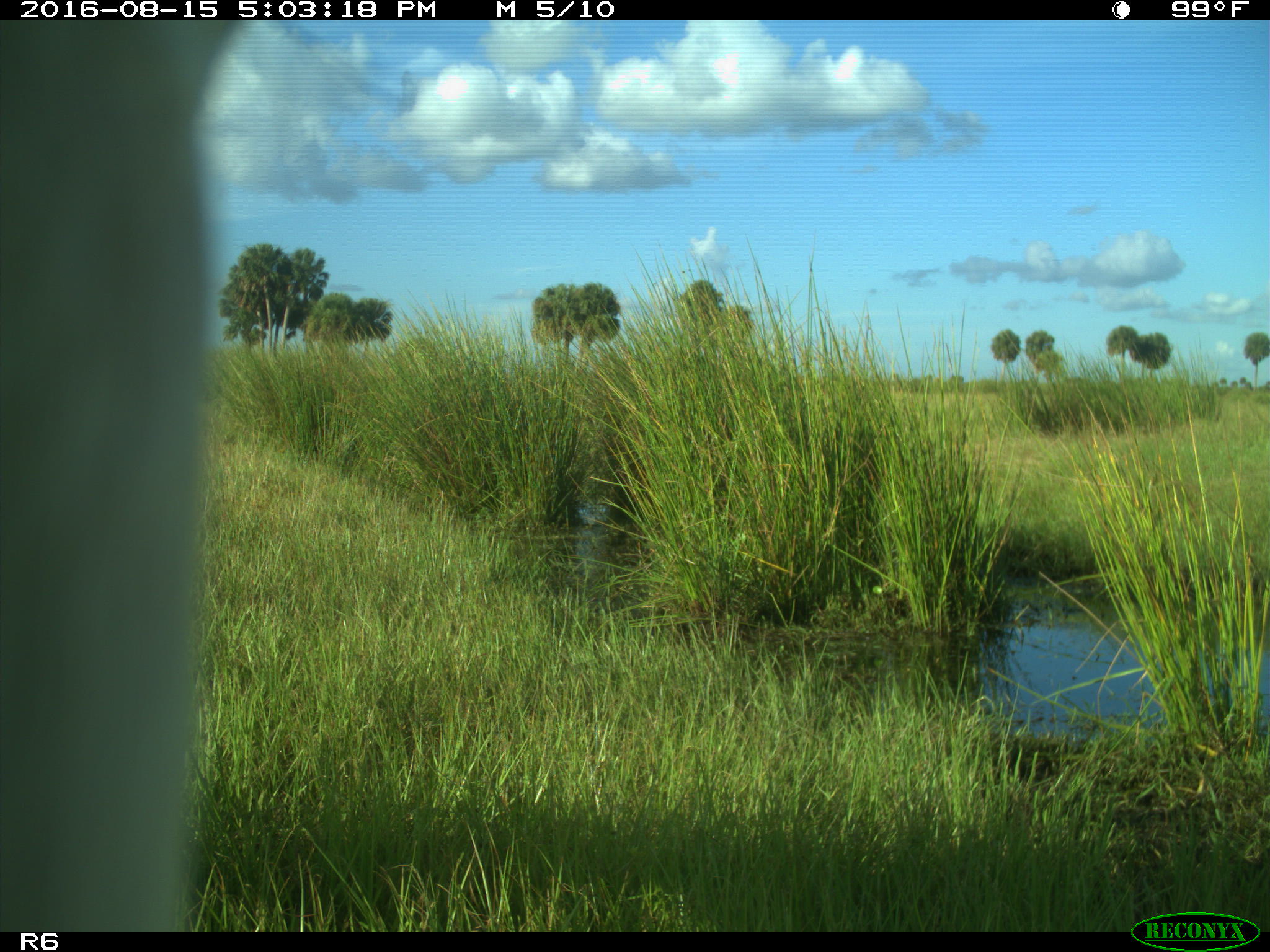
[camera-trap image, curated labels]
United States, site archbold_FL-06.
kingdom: Animalia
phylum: Chordata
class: Mammalia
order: Artiodactyla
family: Bovidae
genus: Bos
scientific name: Bos taurus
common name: domestic cow